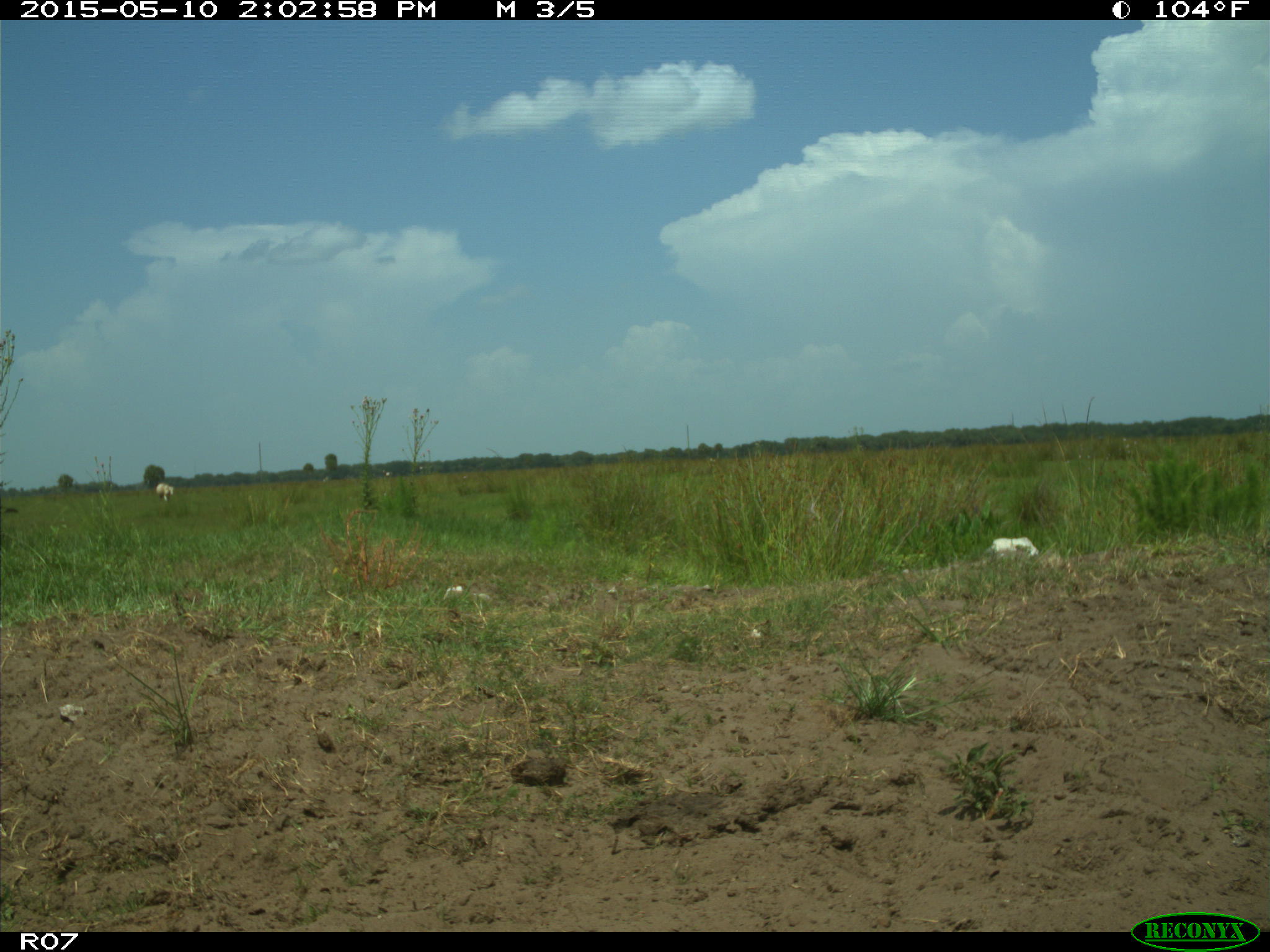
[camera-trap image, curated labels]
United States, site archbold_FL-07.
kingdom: Animalia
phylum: Chordata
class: Mammalia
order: Artiodactyla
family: Bovidae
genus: Bos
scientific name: Bos taurus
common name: domestic cow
Bos taurus (domestic cow).